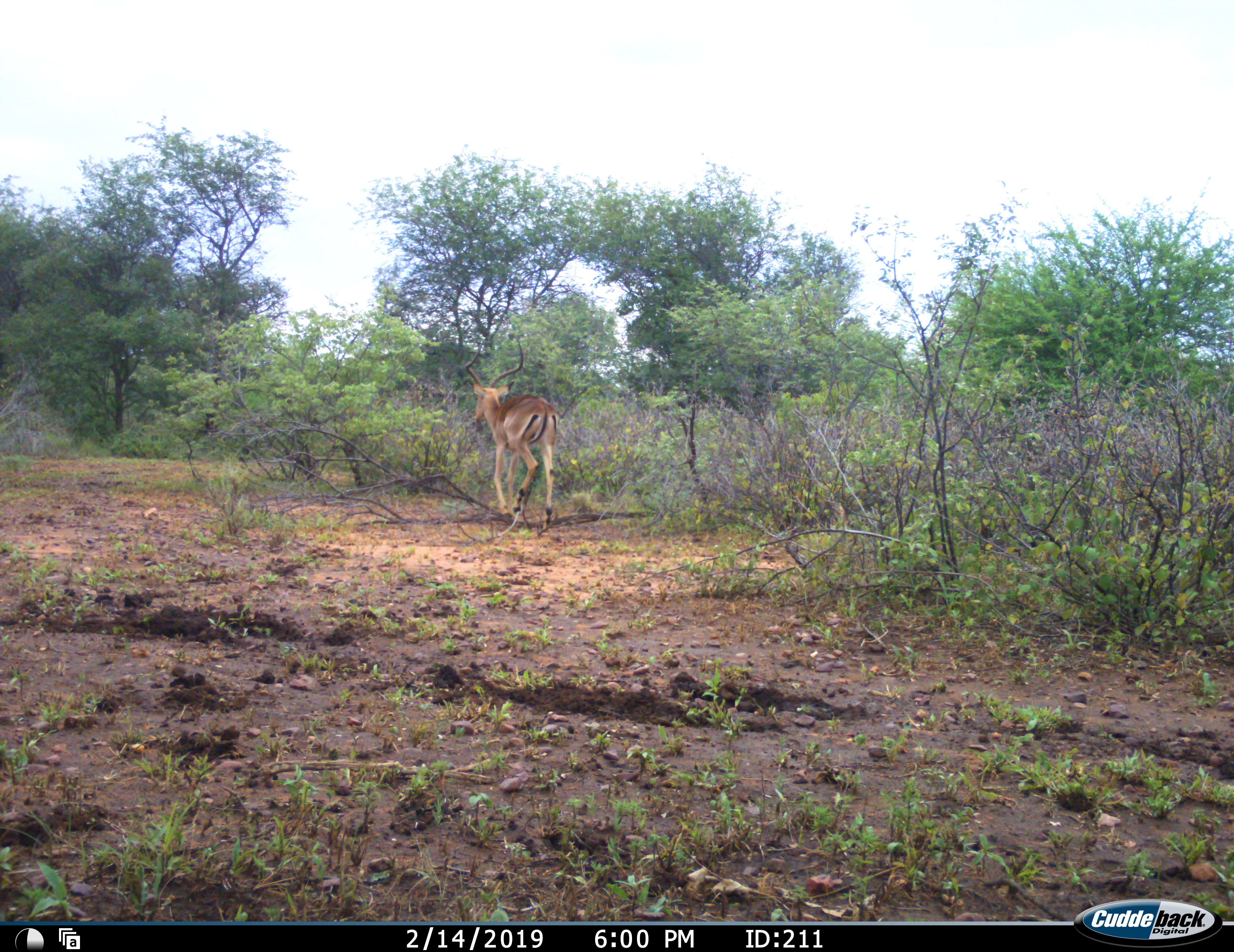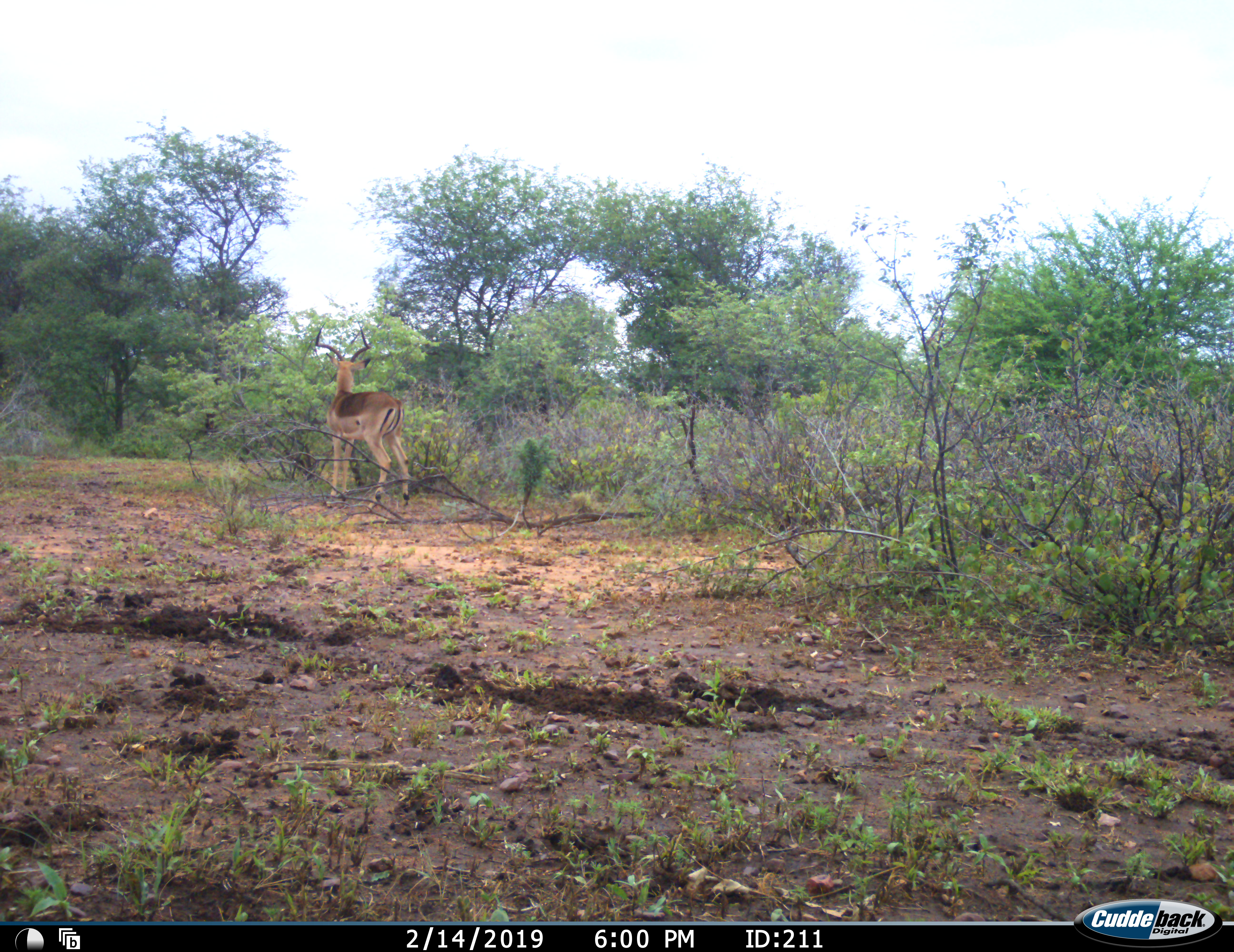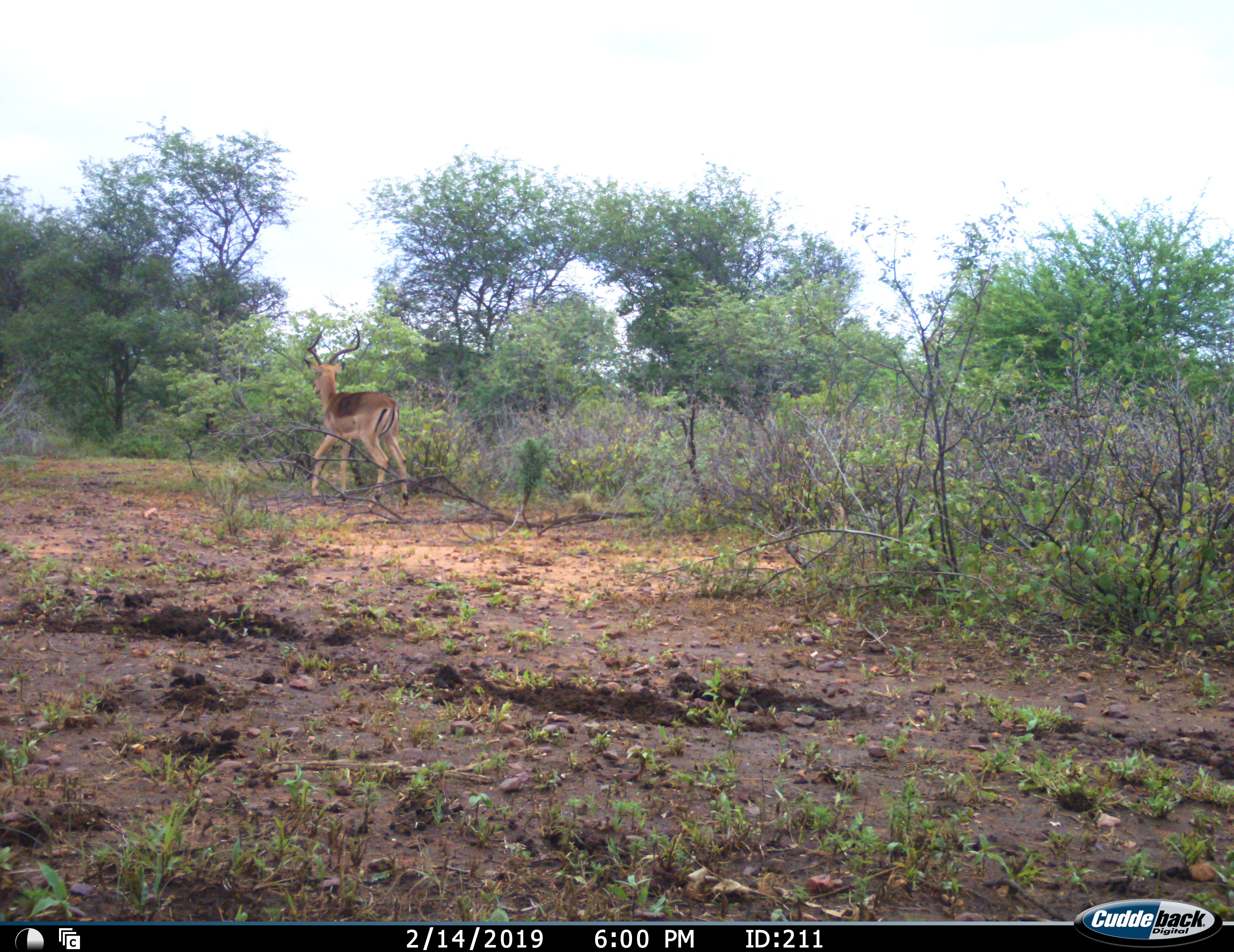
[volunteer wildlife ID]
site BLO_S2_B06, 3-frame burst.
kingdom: Animalia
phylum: Chordata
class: Mammalia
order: Artiodactyla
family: Bovidae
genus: Aepyceros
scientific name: Aepyceros melampus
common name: impala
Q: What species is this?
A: Impala (Aepyceros melampus).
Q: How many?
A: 1.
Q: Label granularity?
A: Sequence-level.